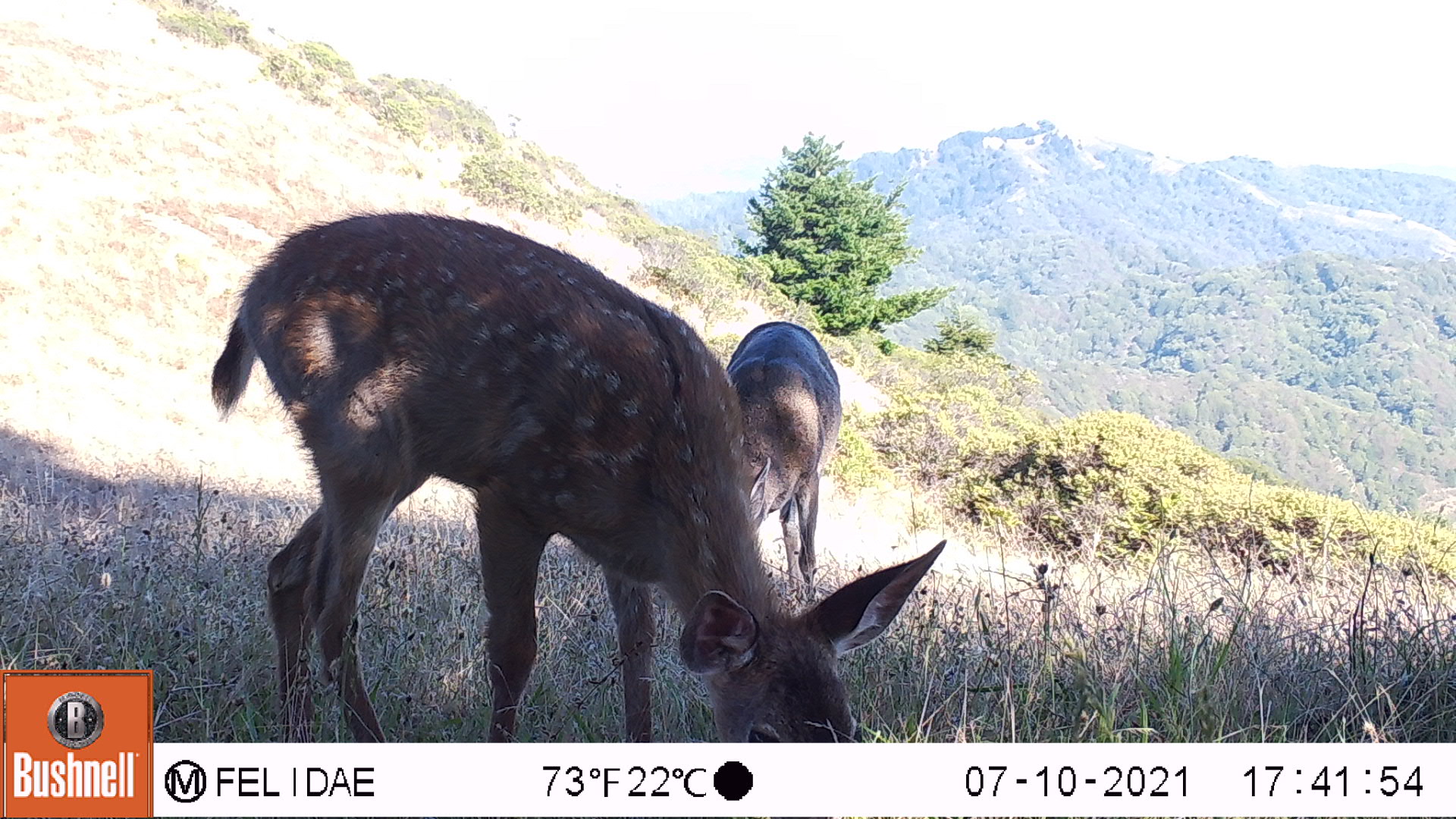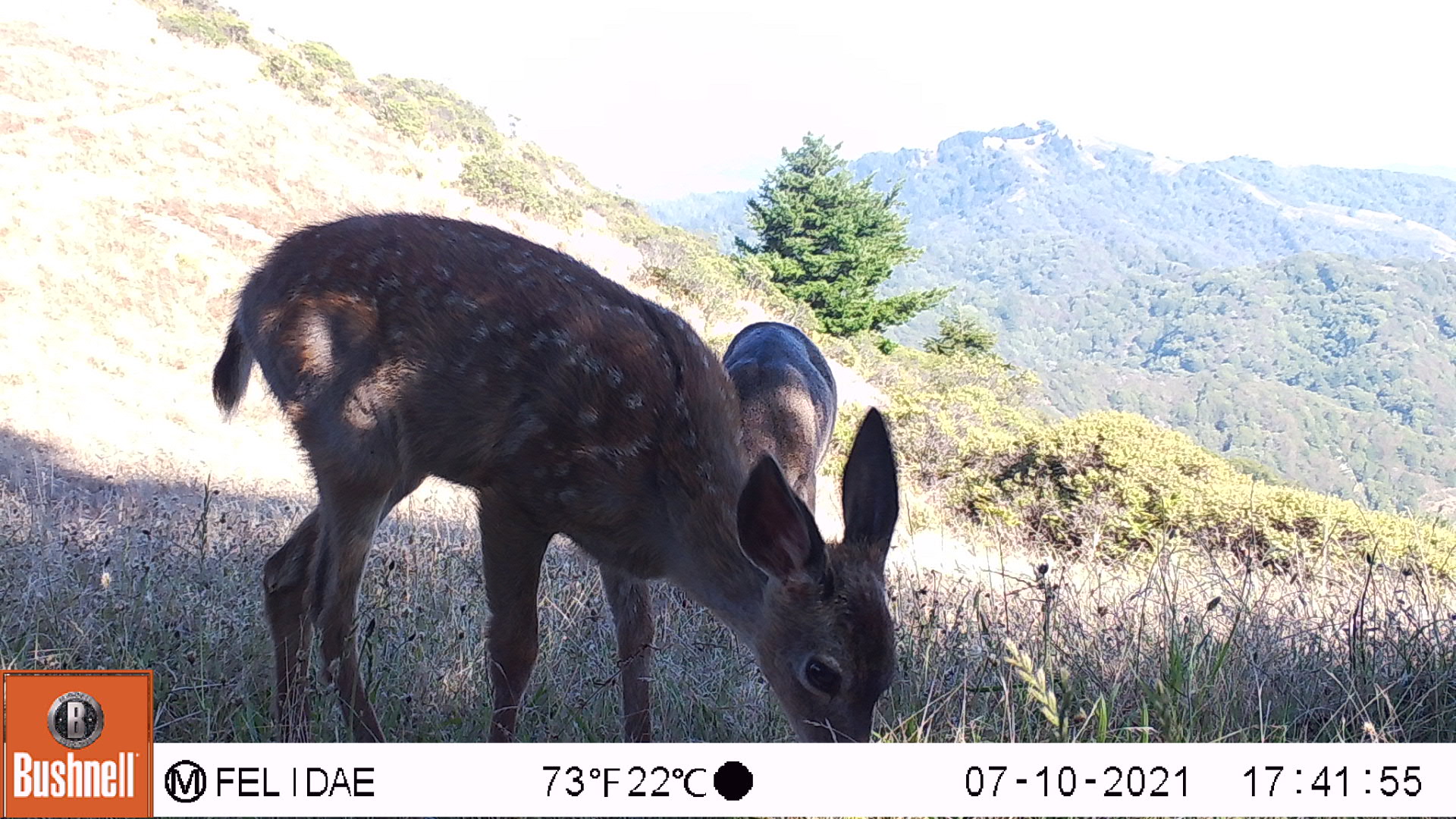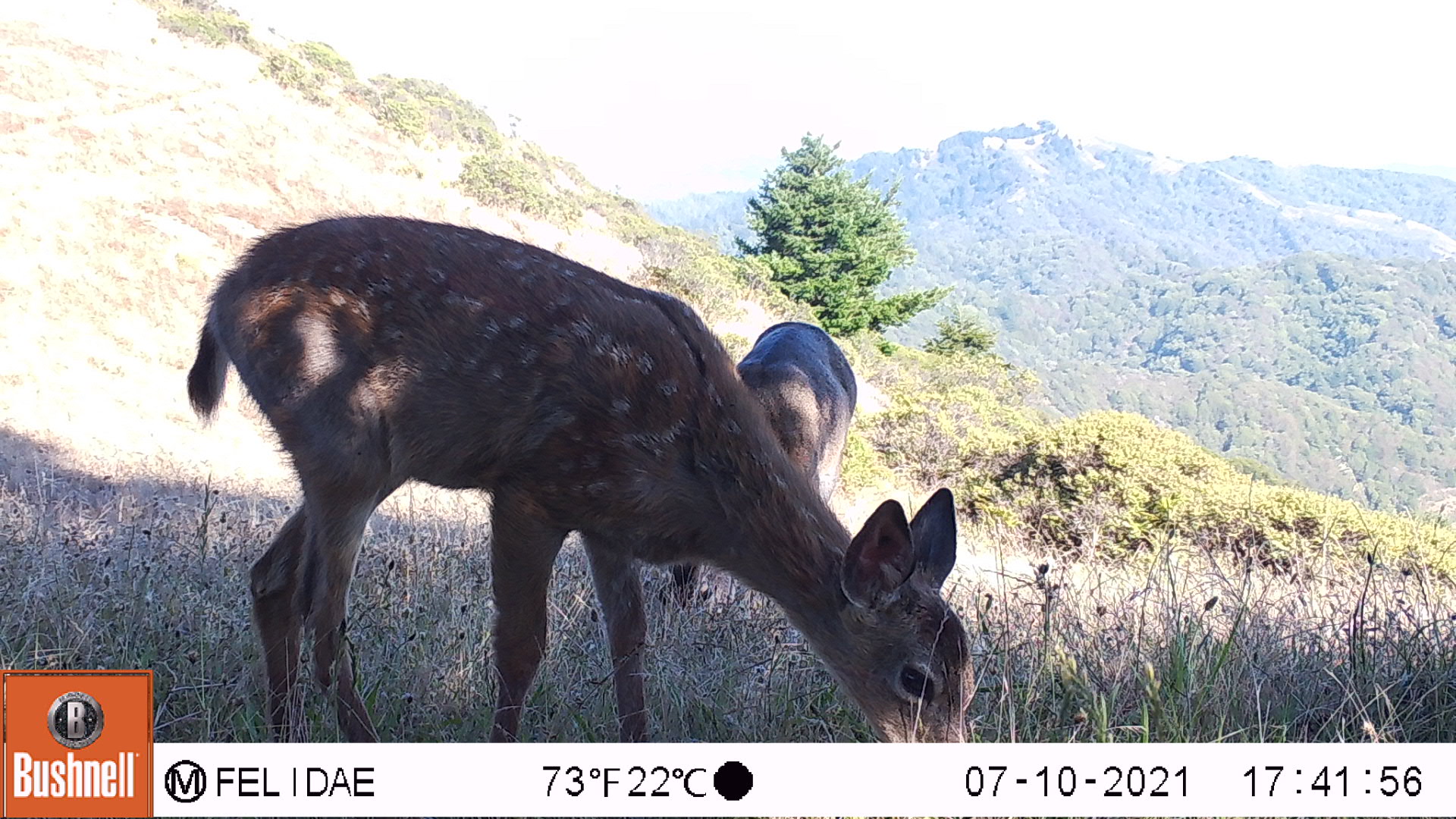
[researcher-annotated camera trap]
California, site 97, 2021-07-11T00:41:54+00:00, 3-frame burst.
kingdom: Animalia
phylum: Chordata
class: Mammalia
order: Artiodactyla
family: Cervidae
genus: Odocoileus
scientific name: Odocoileus hemionus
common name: mule deer